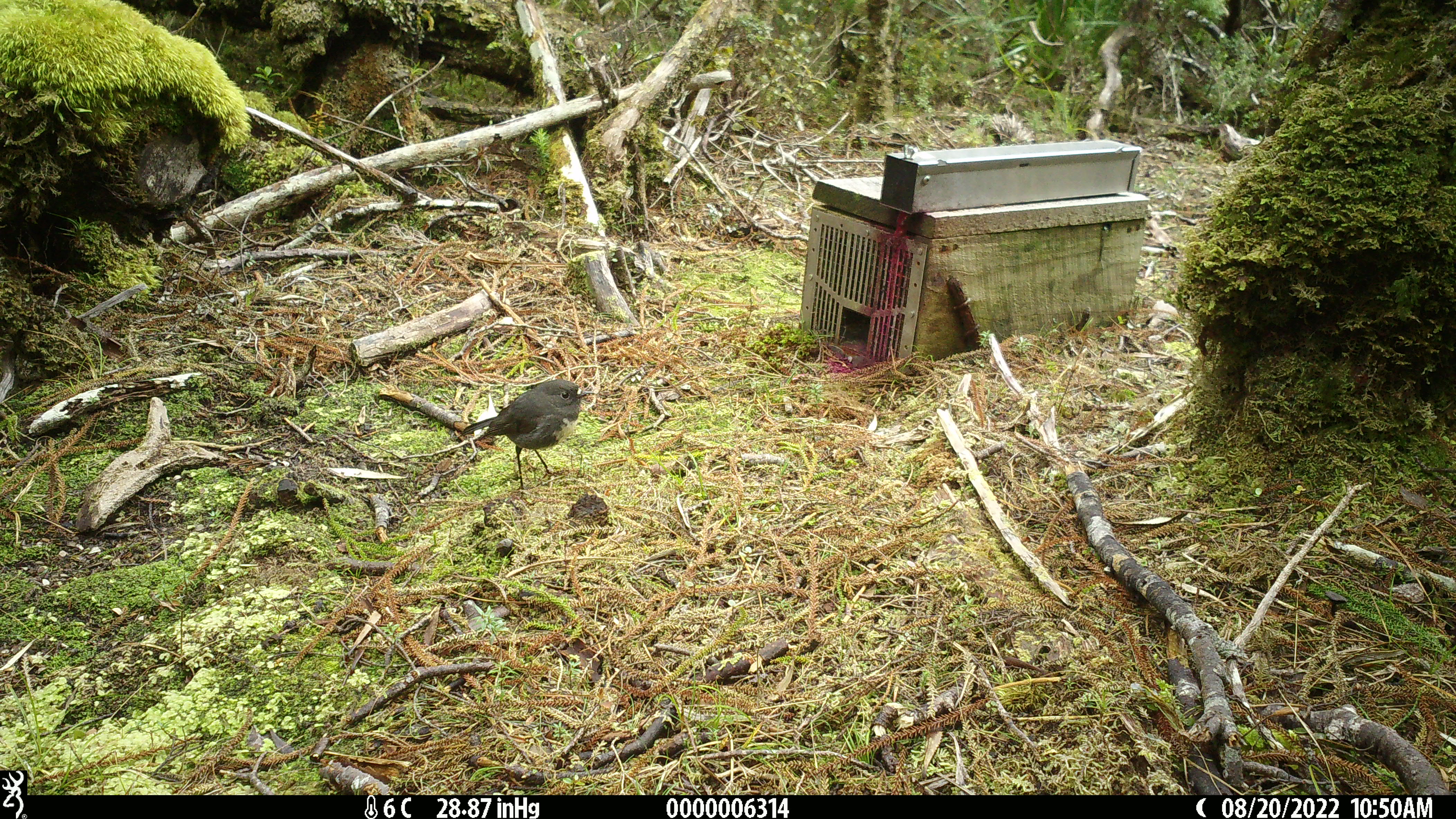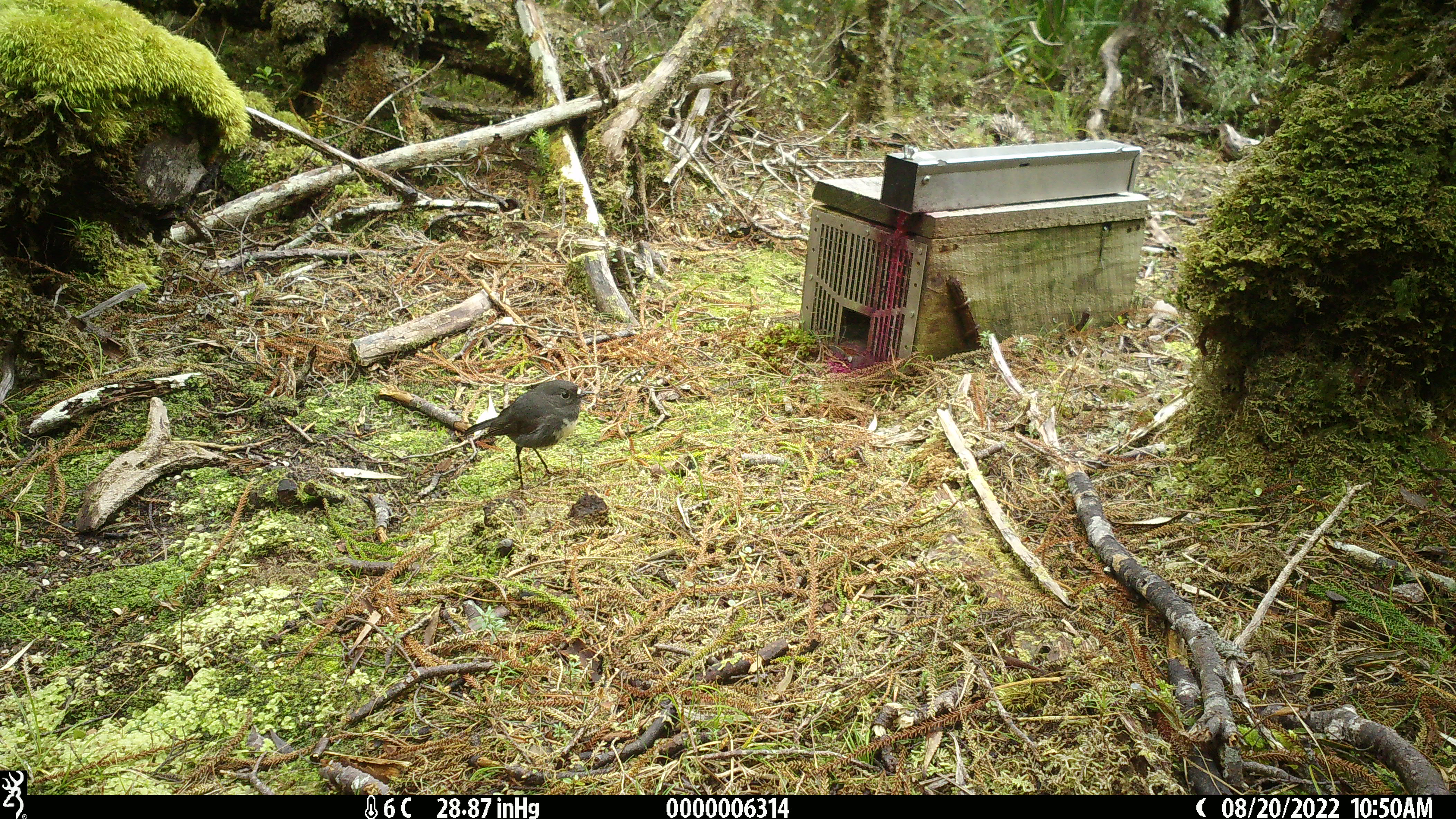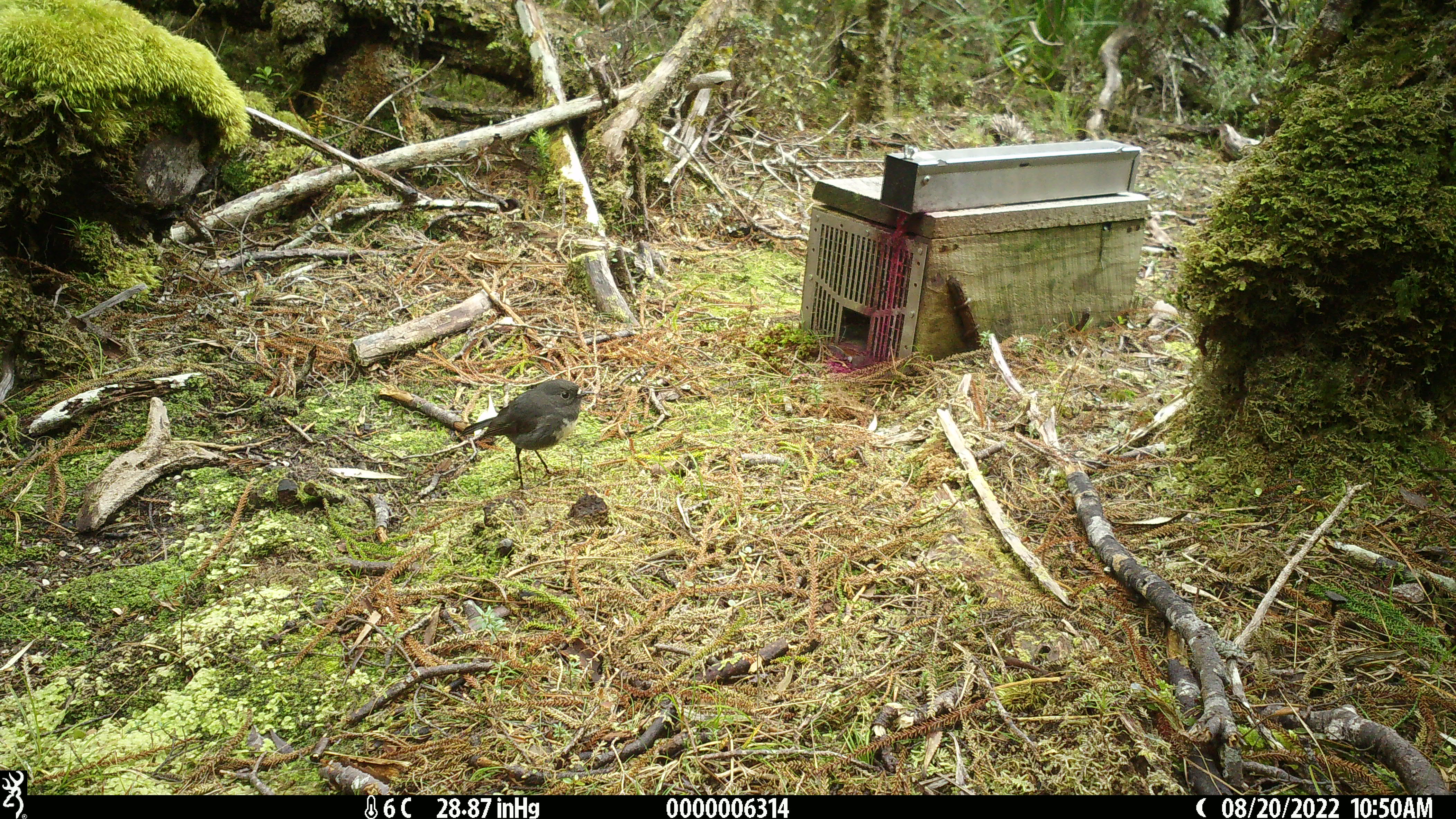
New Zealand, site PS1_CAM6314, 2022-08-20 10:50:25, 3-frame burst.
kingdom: Animalia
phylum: Chordata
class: Aves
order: Passeriformes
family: Petroicidae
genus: Petroica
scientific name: Petroica australis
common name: new zealand robin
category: robin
Robin (new zealand robin) (Petroica australis).